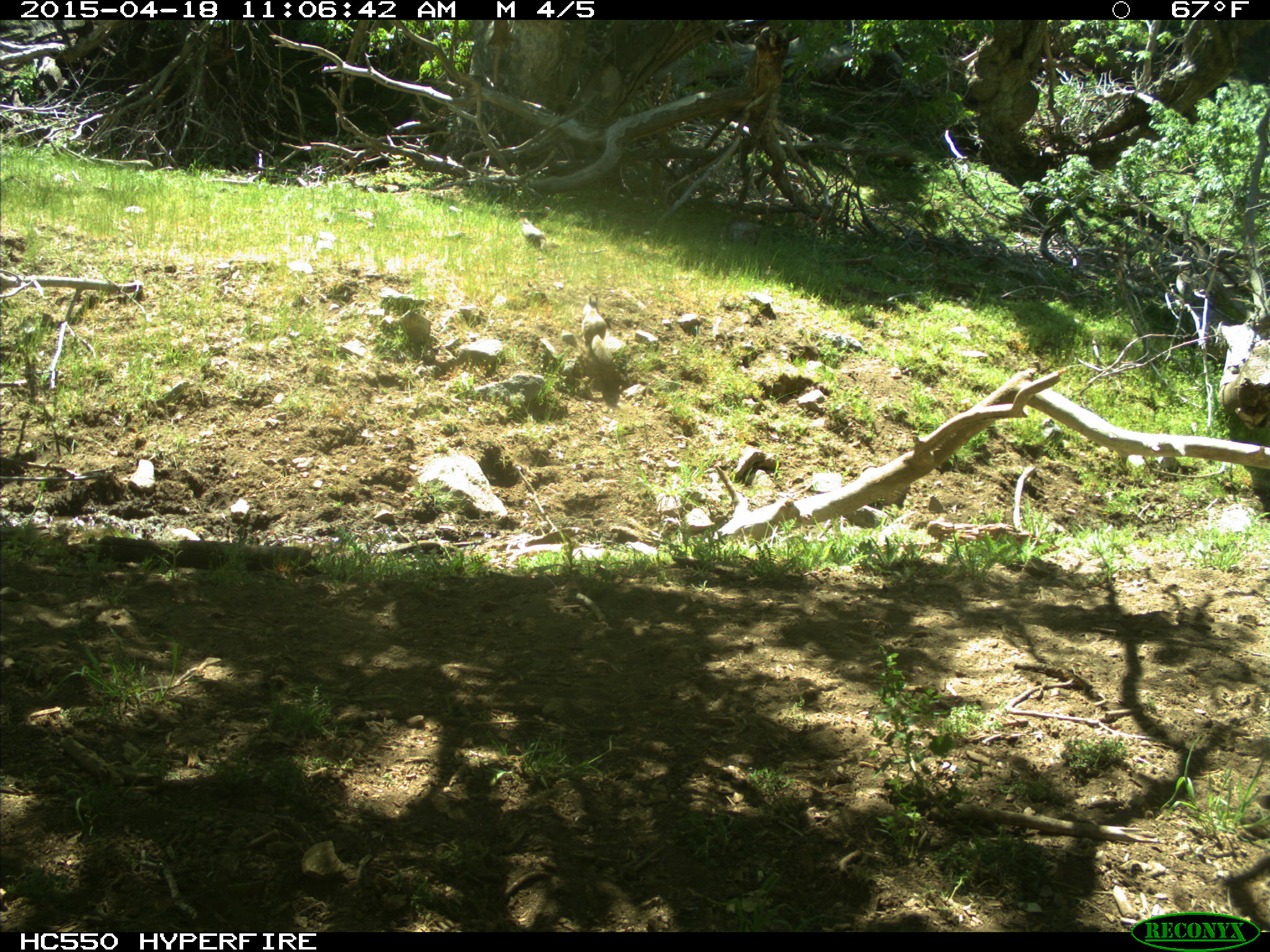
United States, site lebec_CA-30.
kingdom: Animalia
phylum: Chordata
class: Mammalia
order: Rodentia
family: Sciuridae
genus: Otospermophilus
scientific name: Otospermophilus beecheyi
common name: california ground squirrel